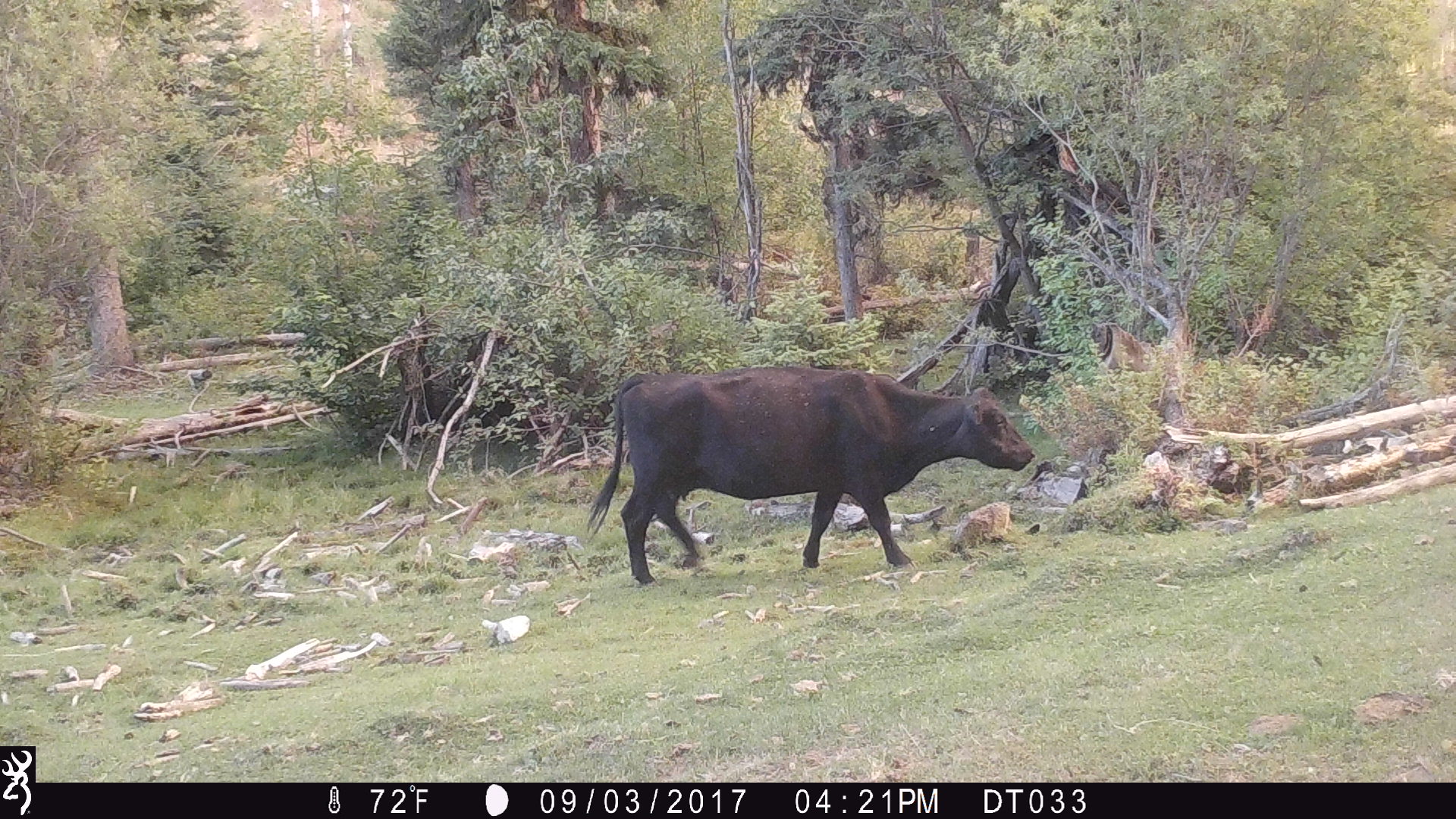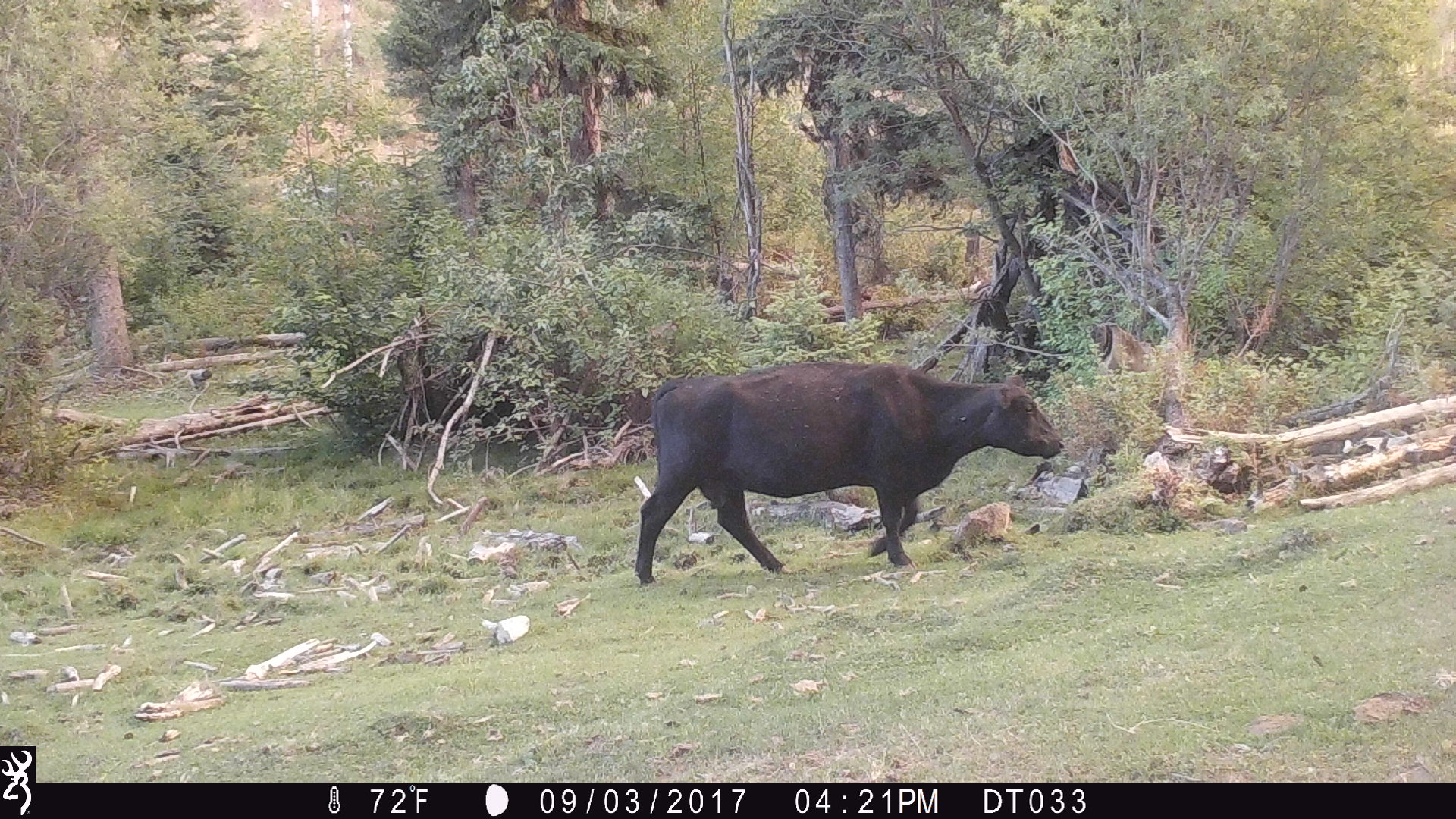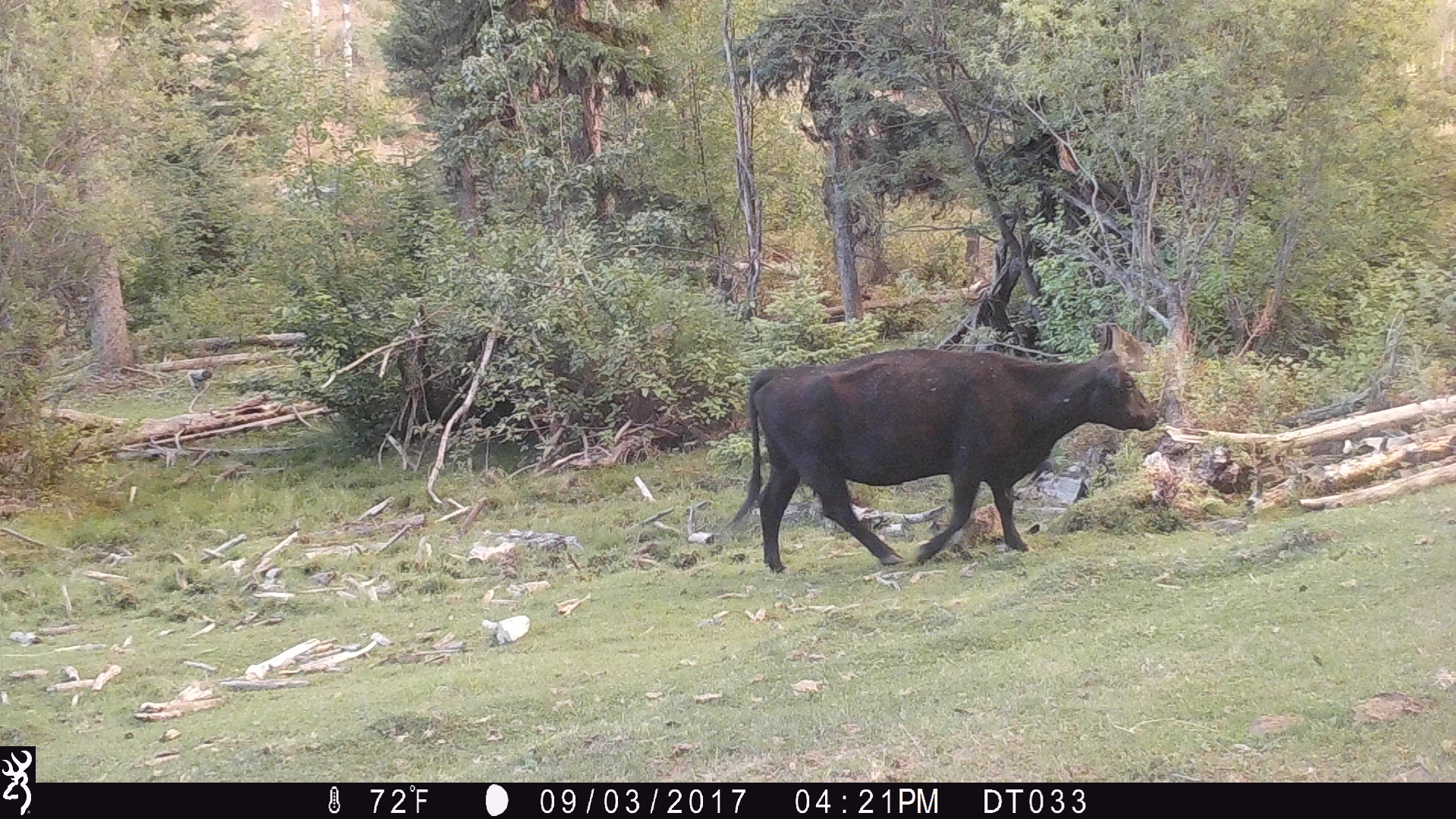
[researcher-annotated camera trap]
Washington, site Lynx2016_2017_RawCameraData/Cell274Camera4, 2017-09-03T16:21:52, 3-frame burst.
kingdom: Animalia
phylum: Chordata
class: Mammalia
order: Artiodactyla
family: Bovidae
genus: Bos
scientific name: Bos taurus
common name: domestic cattle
Domestic cattle (Bos taurus). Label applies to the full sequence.